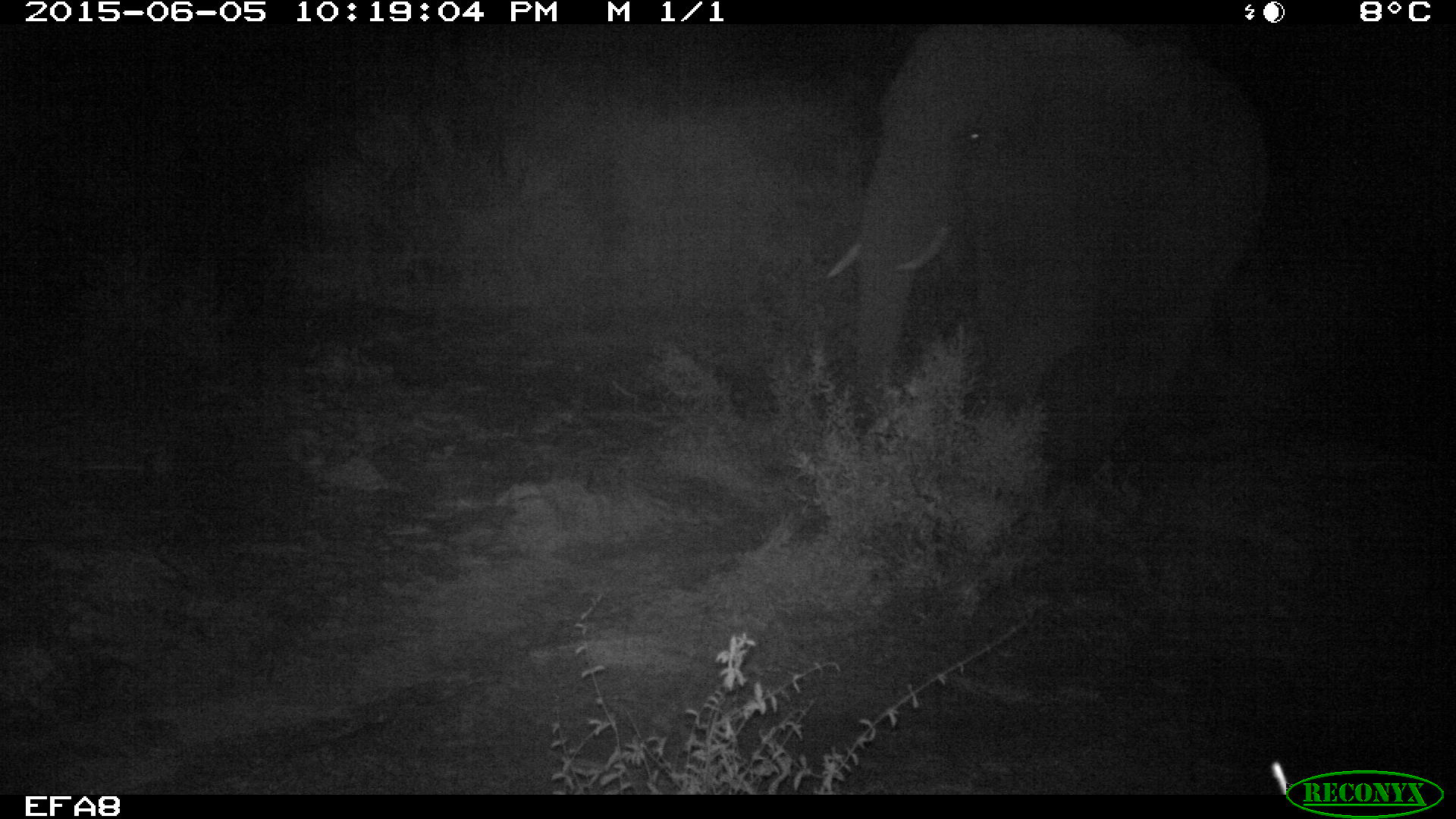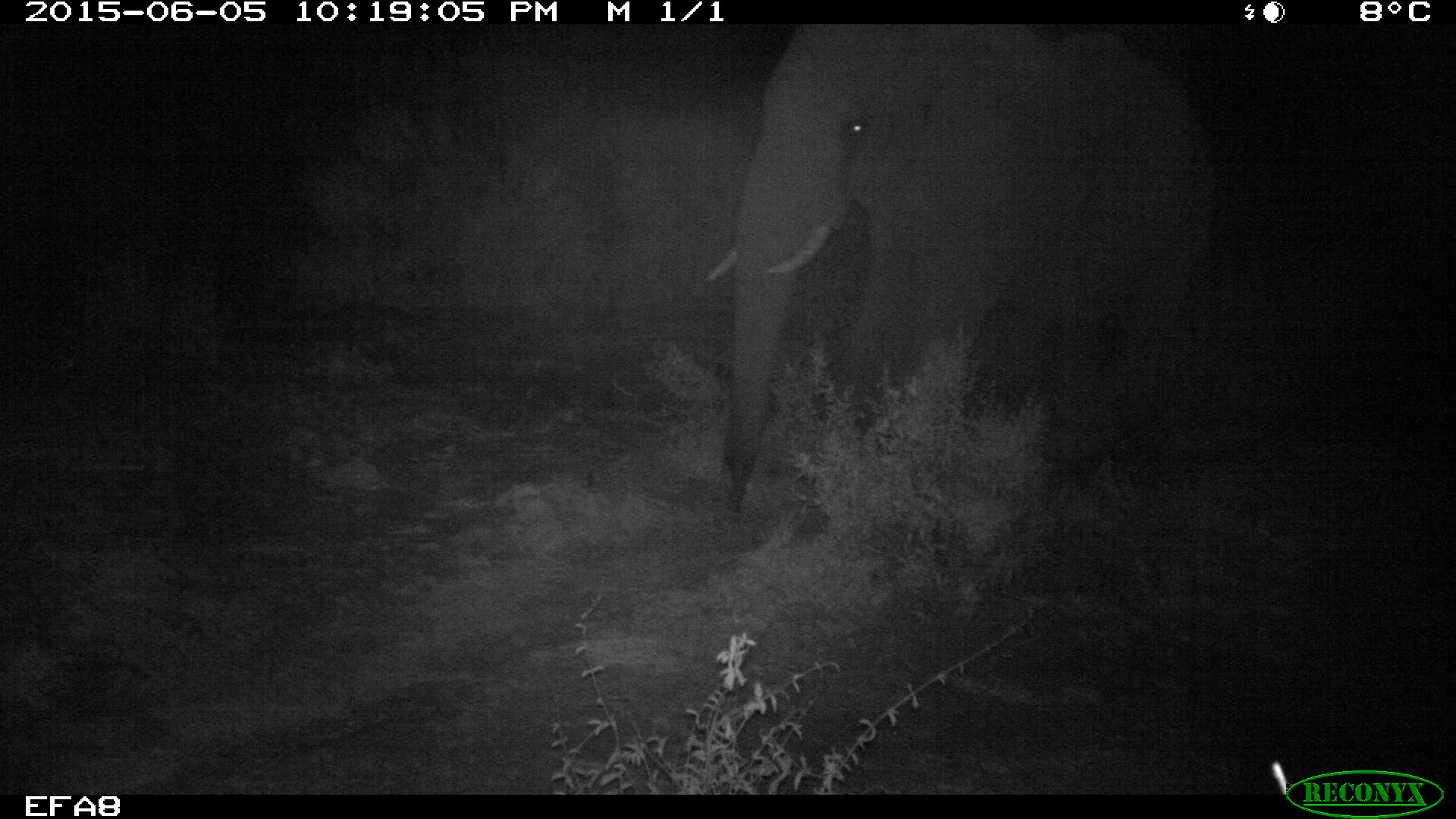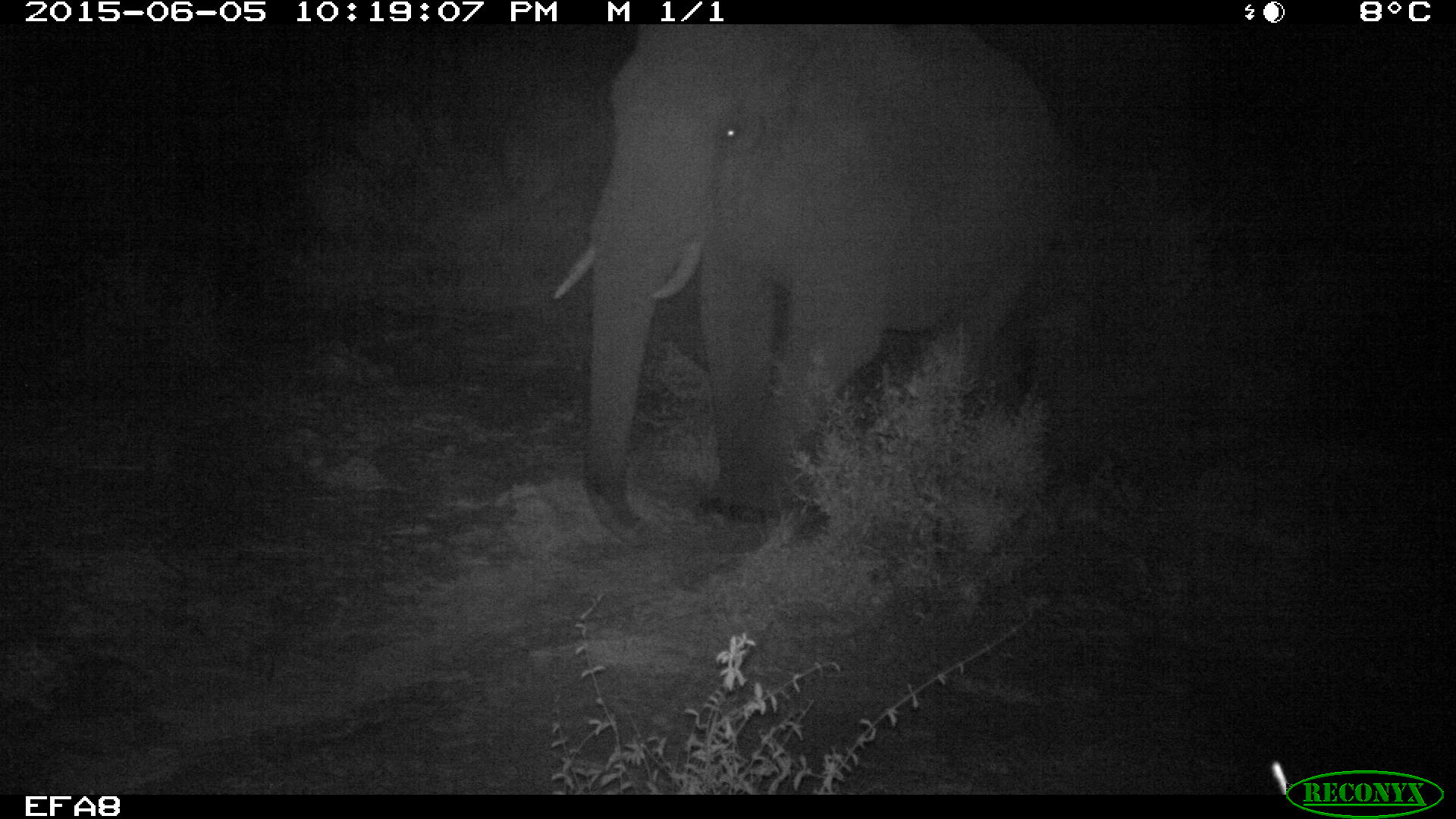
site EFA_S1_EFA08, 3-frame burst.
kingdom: Animalia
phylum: Chordata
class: Mammalia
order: Proboscidea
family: Elephantidae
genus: Loxodonta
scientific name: Loxodonta africana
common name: african bush elephant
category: elephant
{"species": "elephant (african bush elephant) (Loxodonta africana)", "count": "1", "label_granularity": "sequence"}